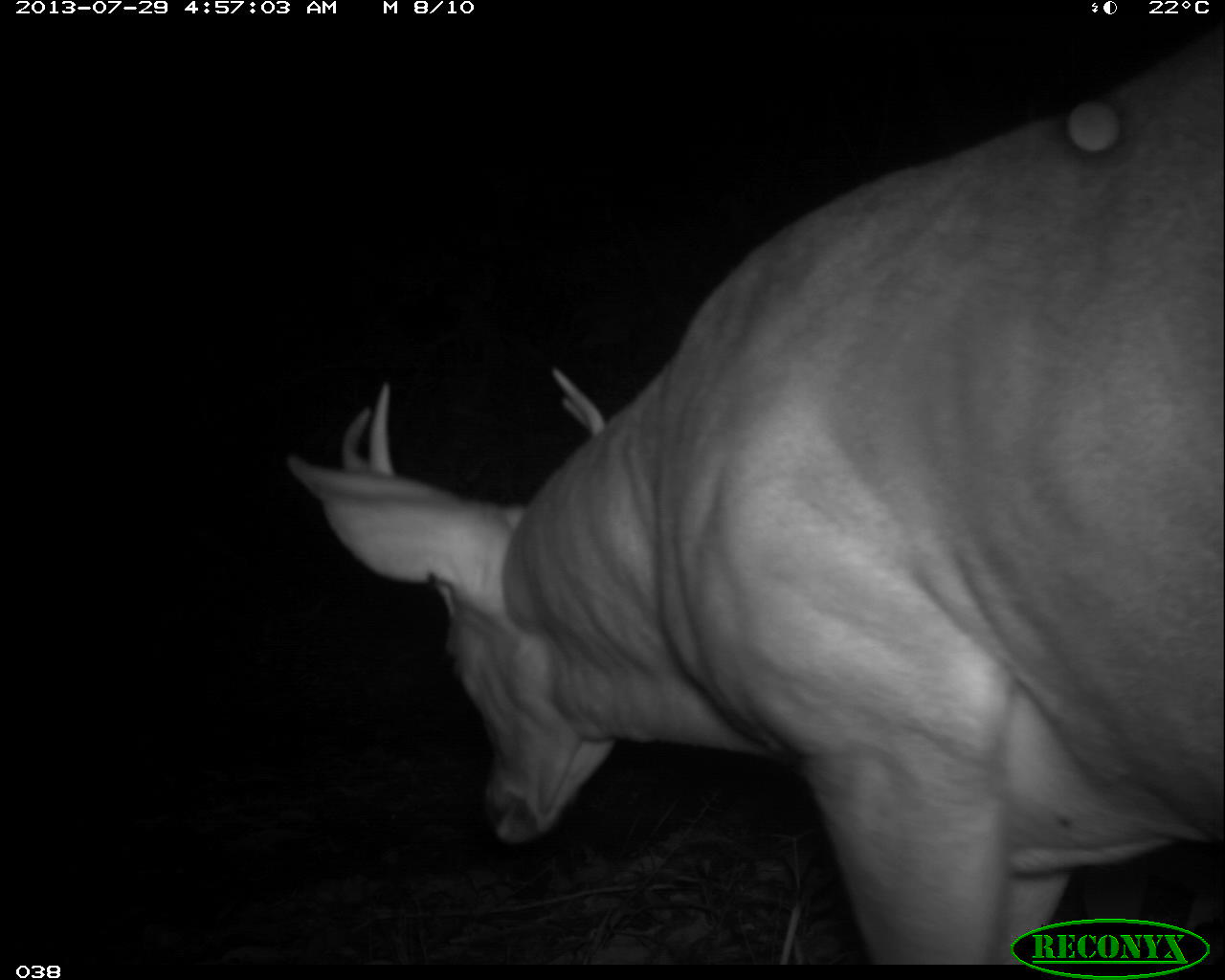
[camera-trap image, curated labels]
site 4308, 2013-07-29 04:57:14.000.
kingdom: Animalia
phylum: Chordata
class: Mammalia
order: Artiodactyla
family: Cervidae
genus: Odocoileus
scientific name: Odocoileus virginianus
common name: white-tailed deer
Odocoileus virginianus (white-tailed deer), count 1, sex male.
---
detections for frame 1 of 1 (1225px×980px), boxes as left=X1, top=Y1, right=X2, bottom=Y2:
odocoileus virginianus: left=283, top=16, right=1221, bottom=964